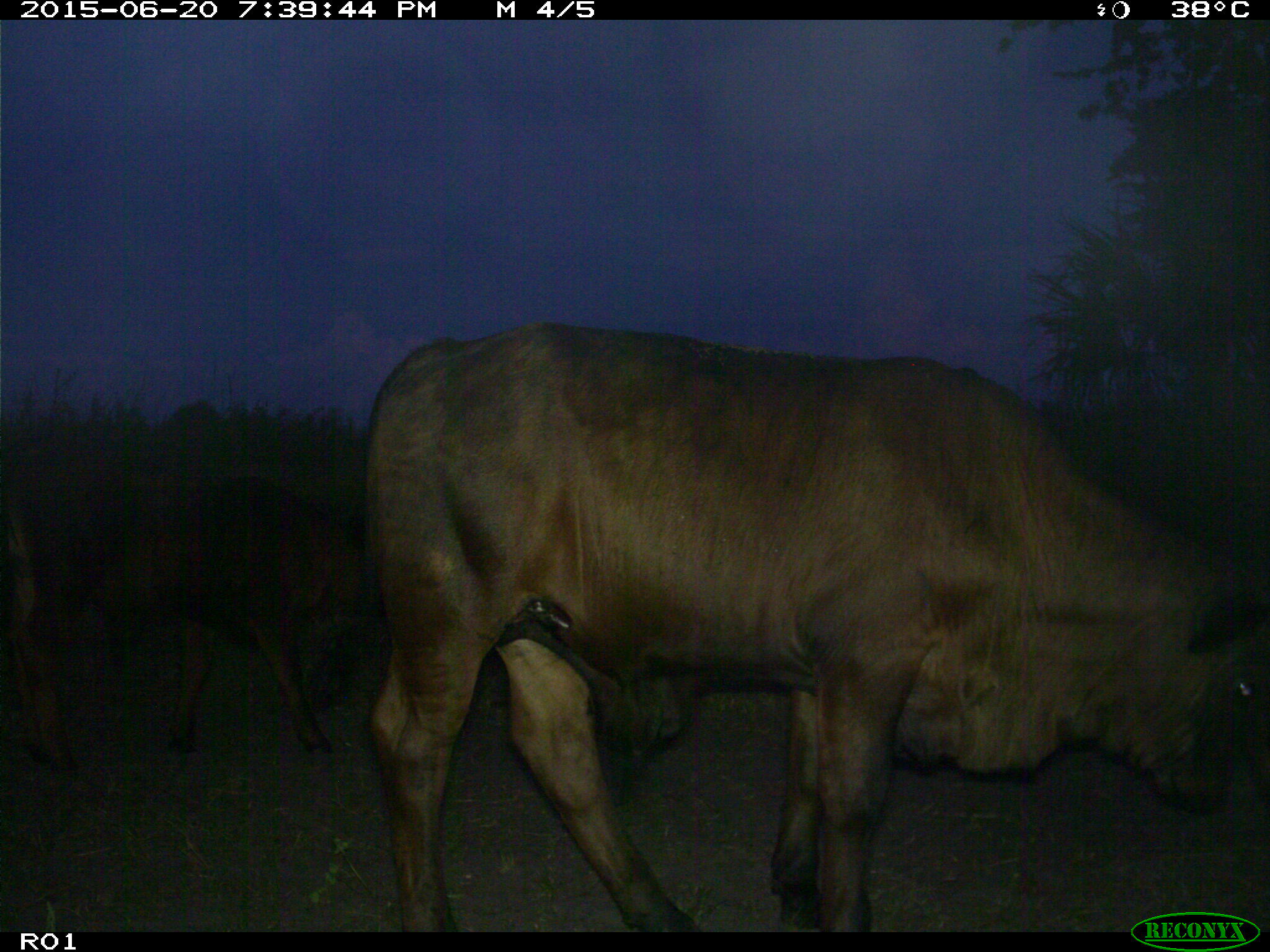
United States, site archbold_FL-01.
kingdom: Animalia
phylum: Chordata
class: Mammalia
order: Artiodactyla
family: Bovidae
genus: Bos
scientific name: Bos taurus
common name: domestic cow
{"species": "Bos taurus (domestic cow)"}